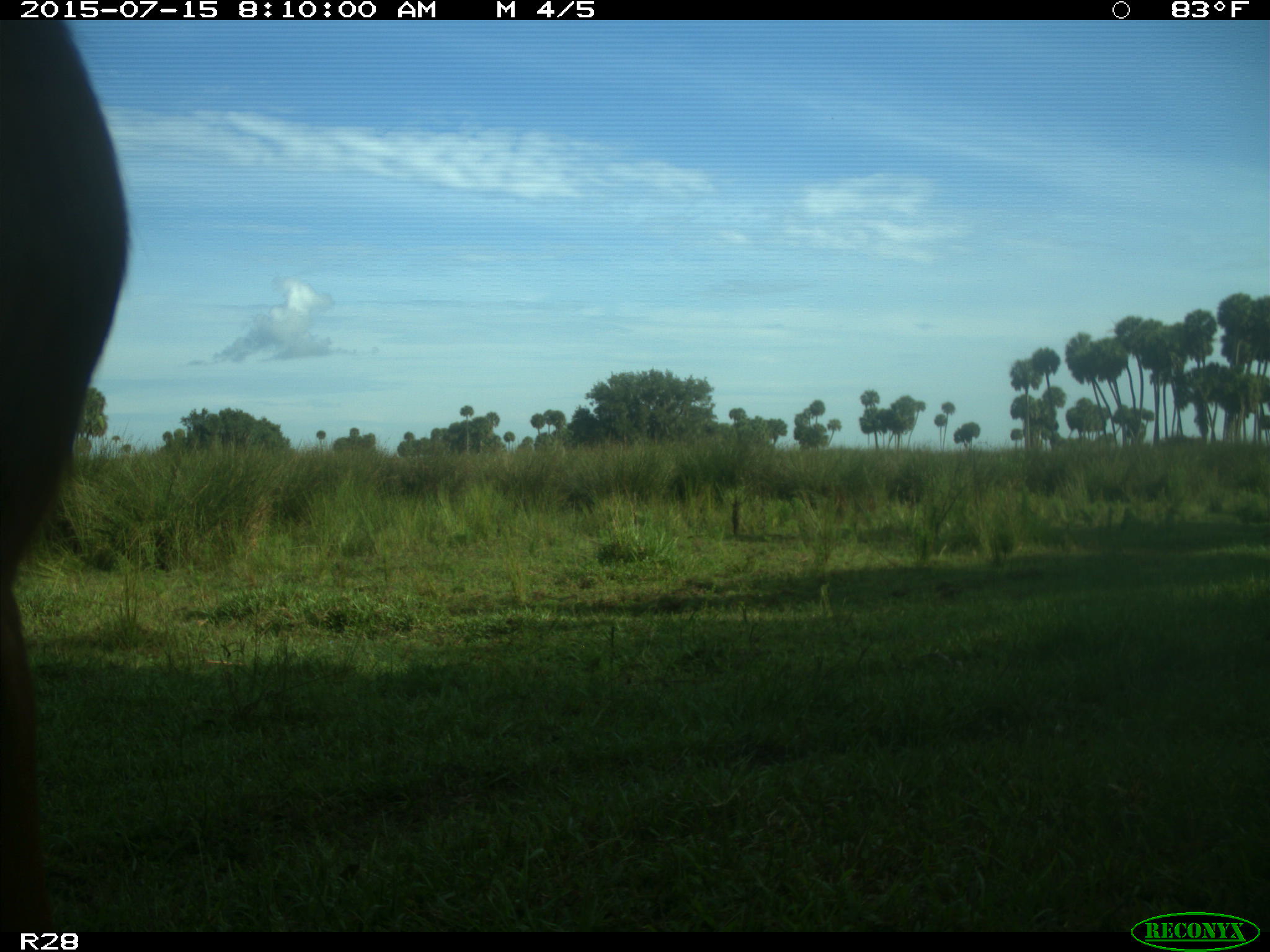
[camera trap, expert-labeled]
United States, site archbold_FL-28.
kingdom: Animalia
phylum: Chordata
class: Mammalia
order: Artiodactyla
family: Bovidae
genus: Bos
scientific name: Bos taurus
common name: domestic cow